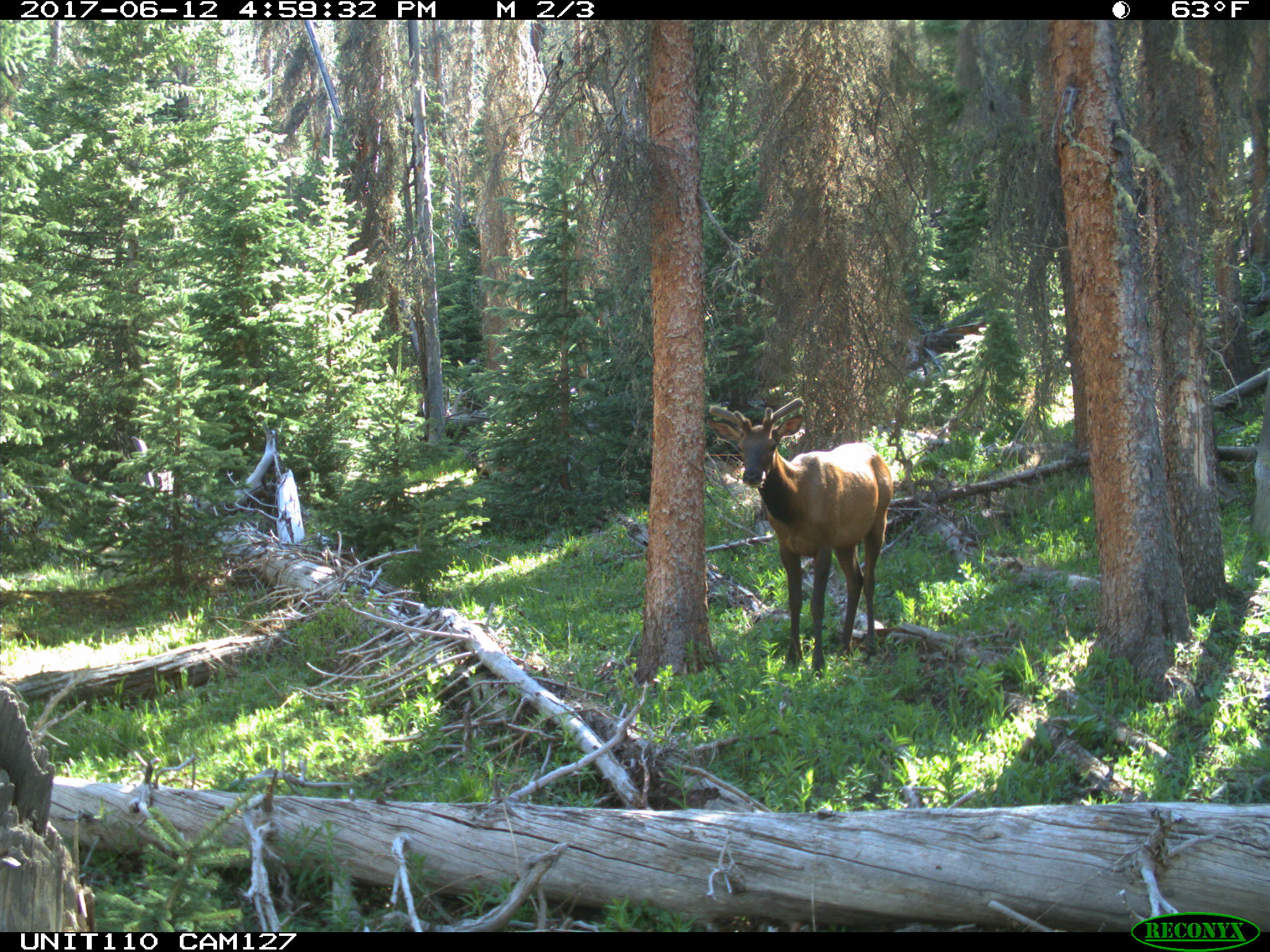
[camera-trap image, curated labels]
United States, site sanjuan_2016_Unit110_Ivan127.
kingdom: Animalia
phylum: Chordata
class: Mammalia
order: Artiodactyla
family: Cervidae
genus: Cervus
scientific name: Cervus elaphus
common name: red deer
Cervus elaphus (red deer).